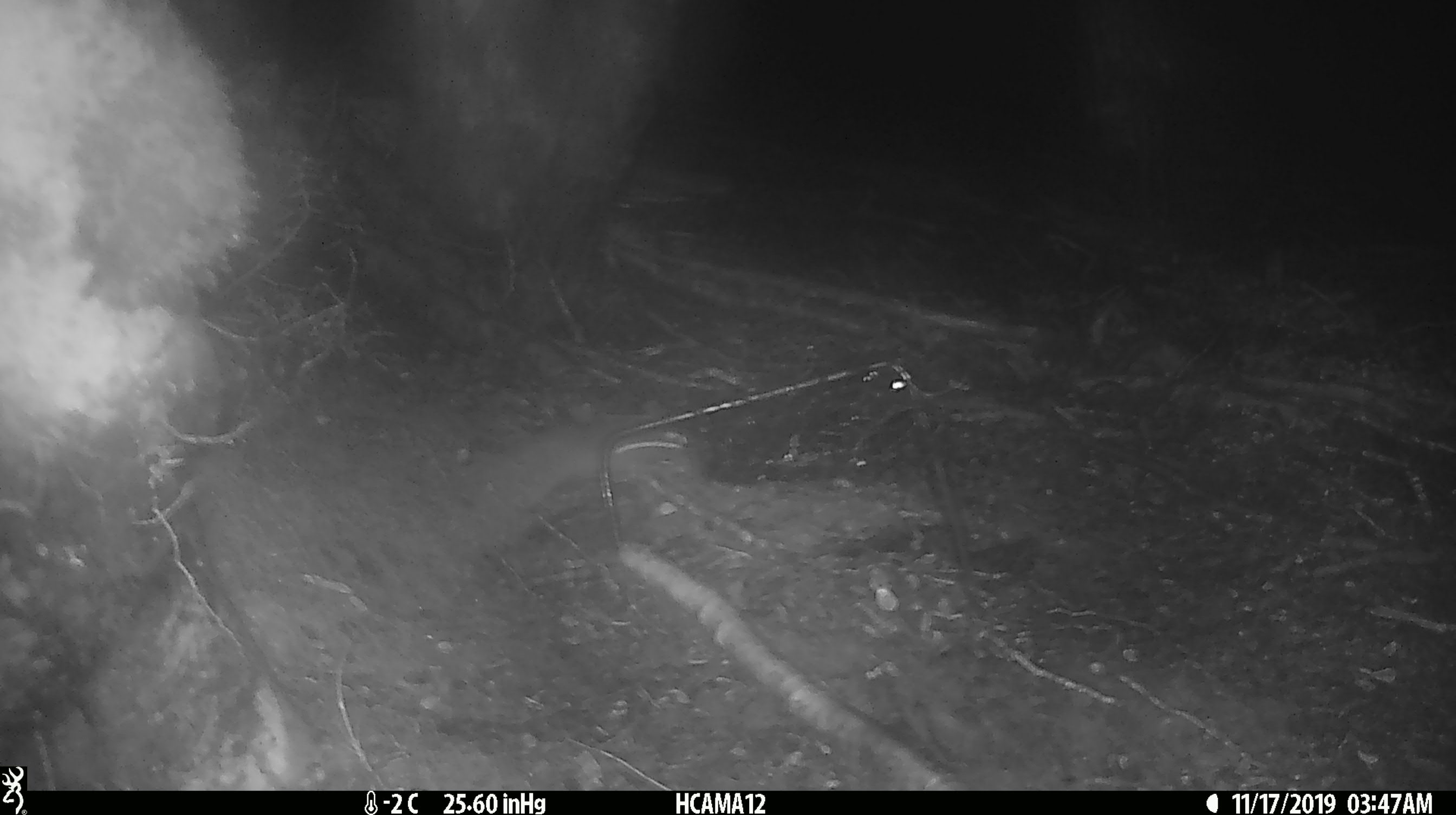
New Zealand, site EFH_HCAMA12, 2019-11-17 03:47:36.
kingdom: Animalia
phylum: Chordata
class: Mammalia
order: Rodentia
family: Muridae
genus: Mus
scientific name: Mus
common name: mouse